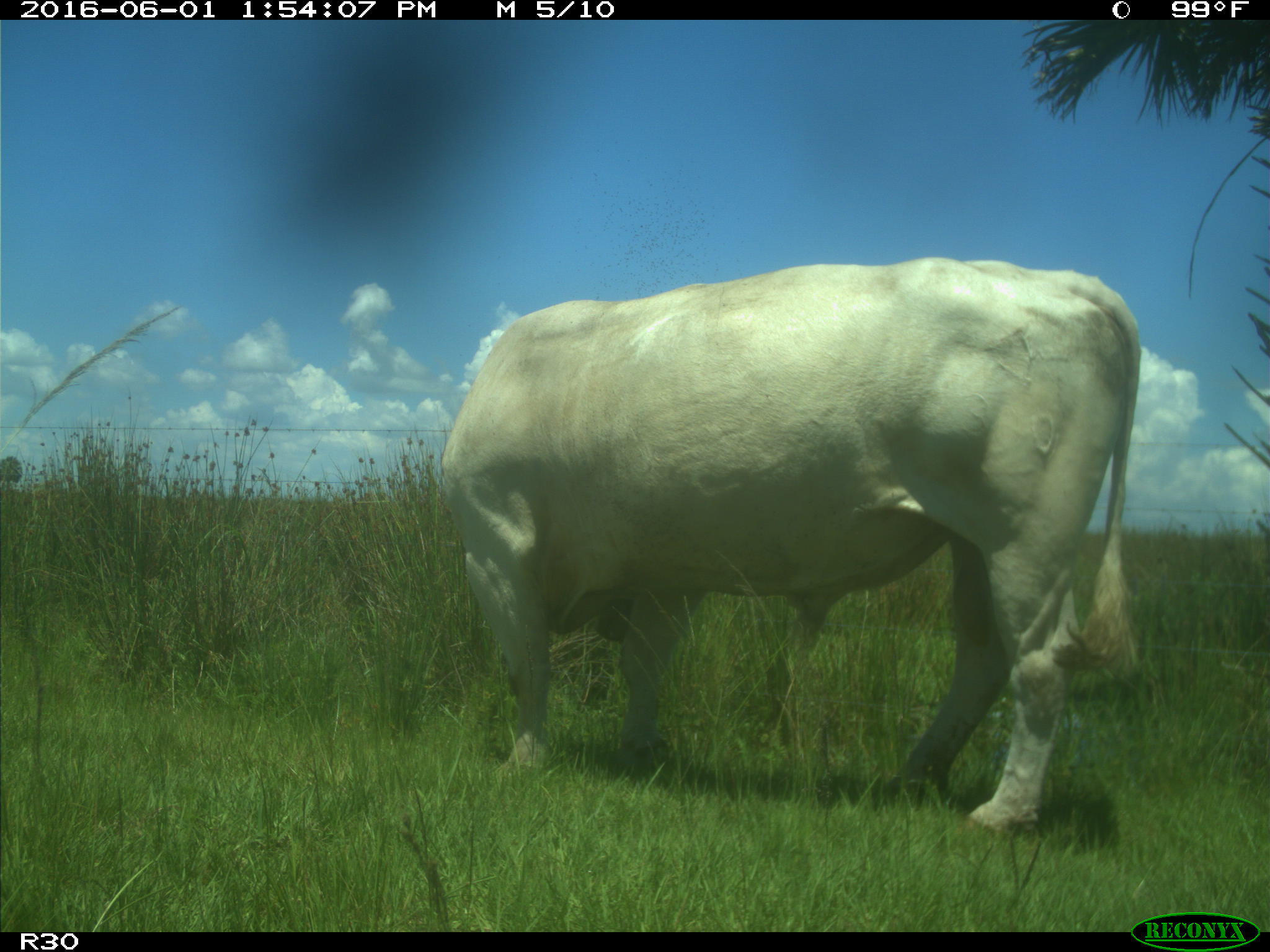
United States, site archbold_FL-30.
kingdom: Animalia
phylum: Chordata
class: Mammalia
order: Artiodactyla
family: Bovidae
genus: Bos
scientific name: Bos taurus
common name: domestic cow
Bos taurus (domestic cow).